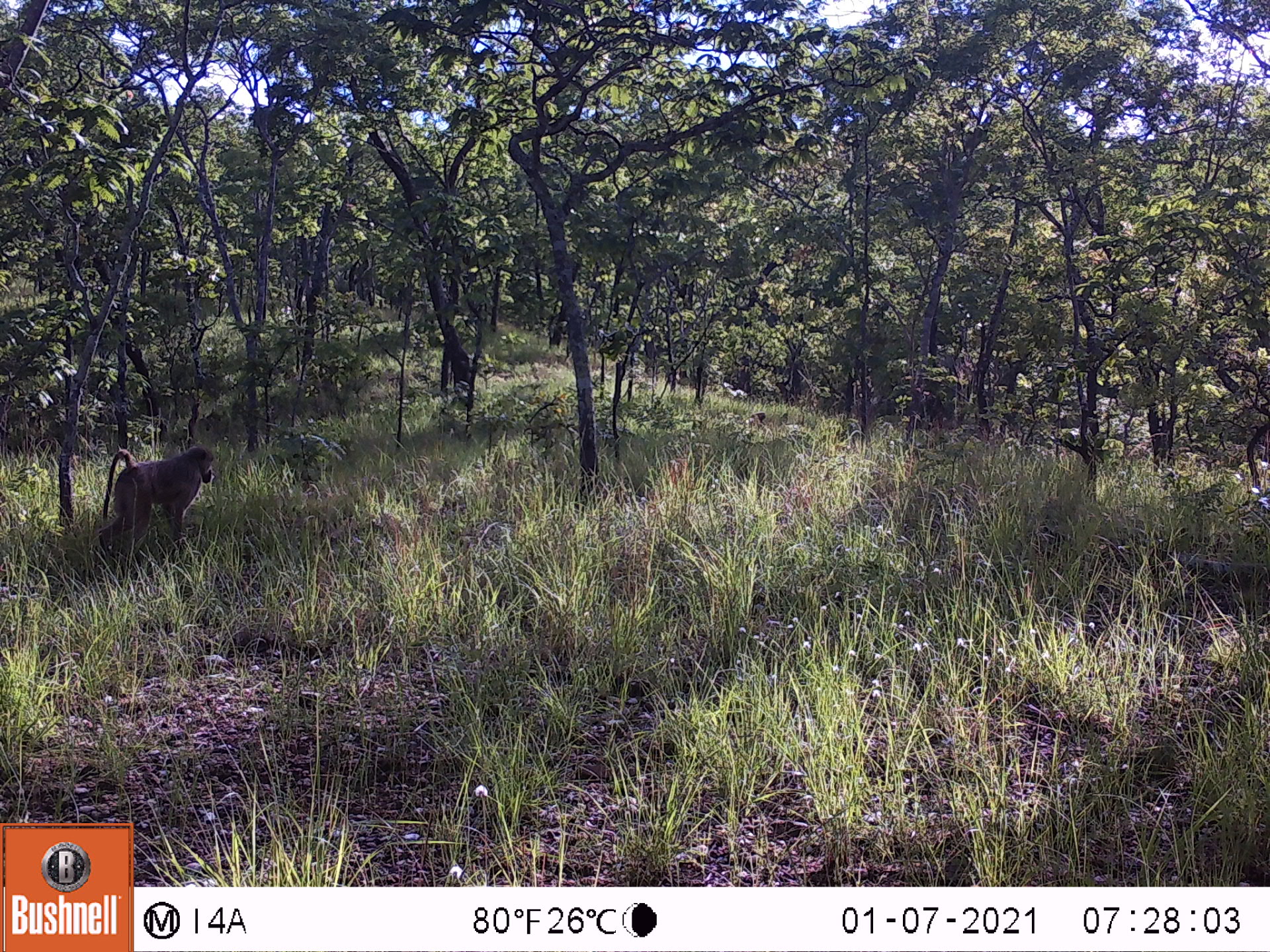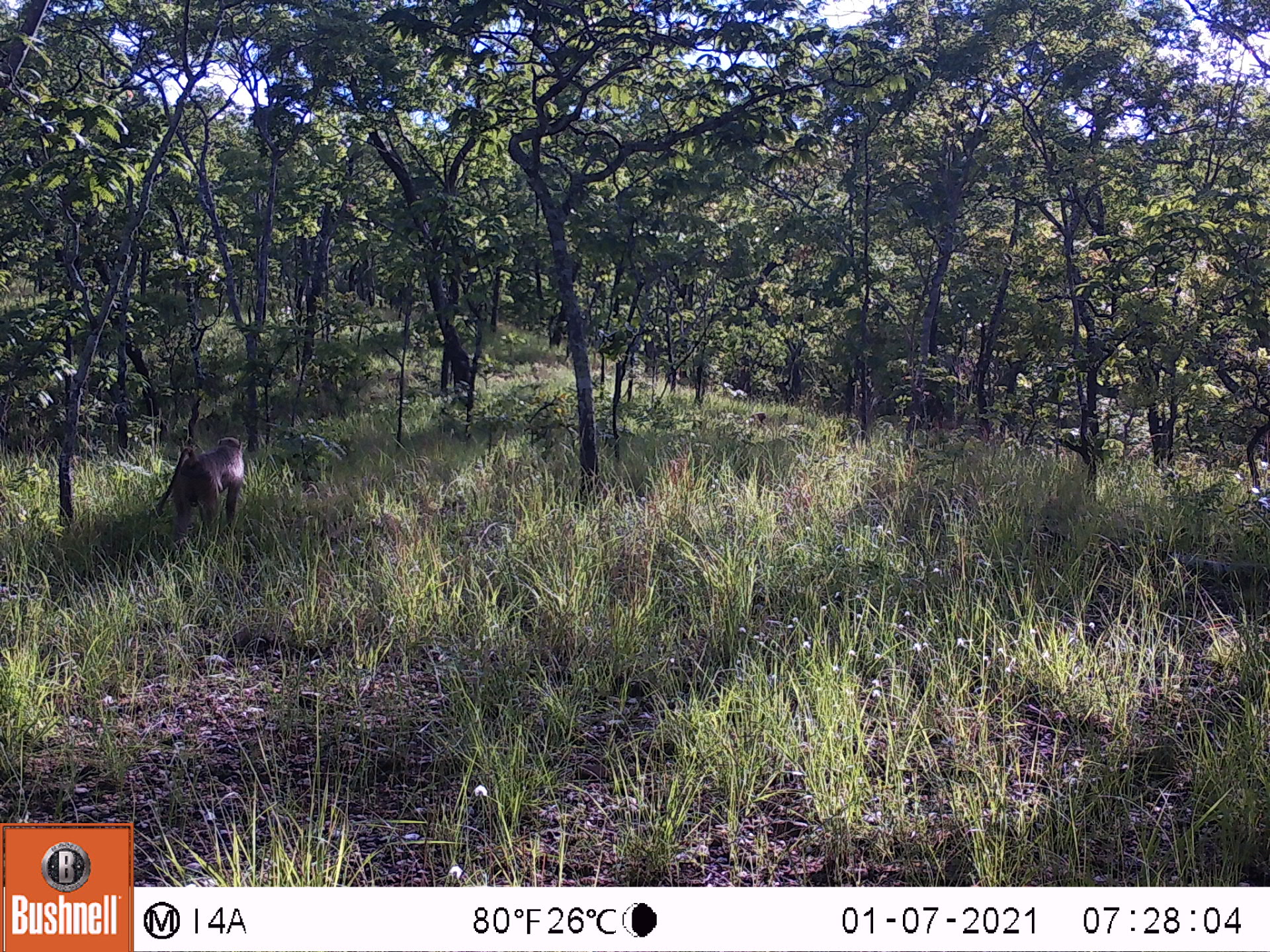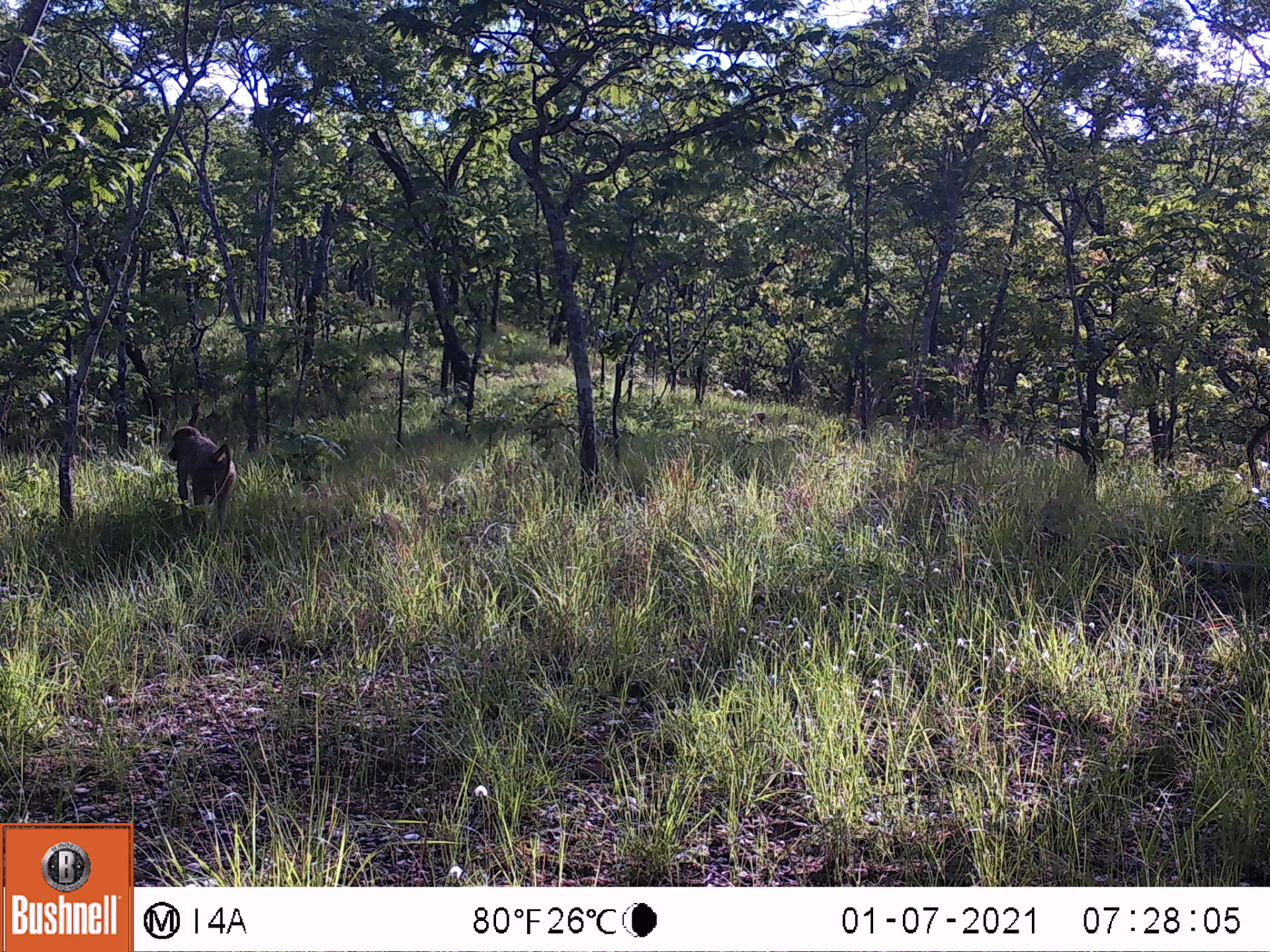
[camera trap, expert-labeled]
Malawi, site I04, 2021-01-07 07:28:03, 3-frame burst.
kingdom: Animalia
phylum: Chordata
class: Mammalia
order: Primates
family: Cercopithecidae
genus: Papio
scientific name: Papio cynocephalus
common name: yellow baboon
Yellow baboon (Papio cynocephalus), count 1.